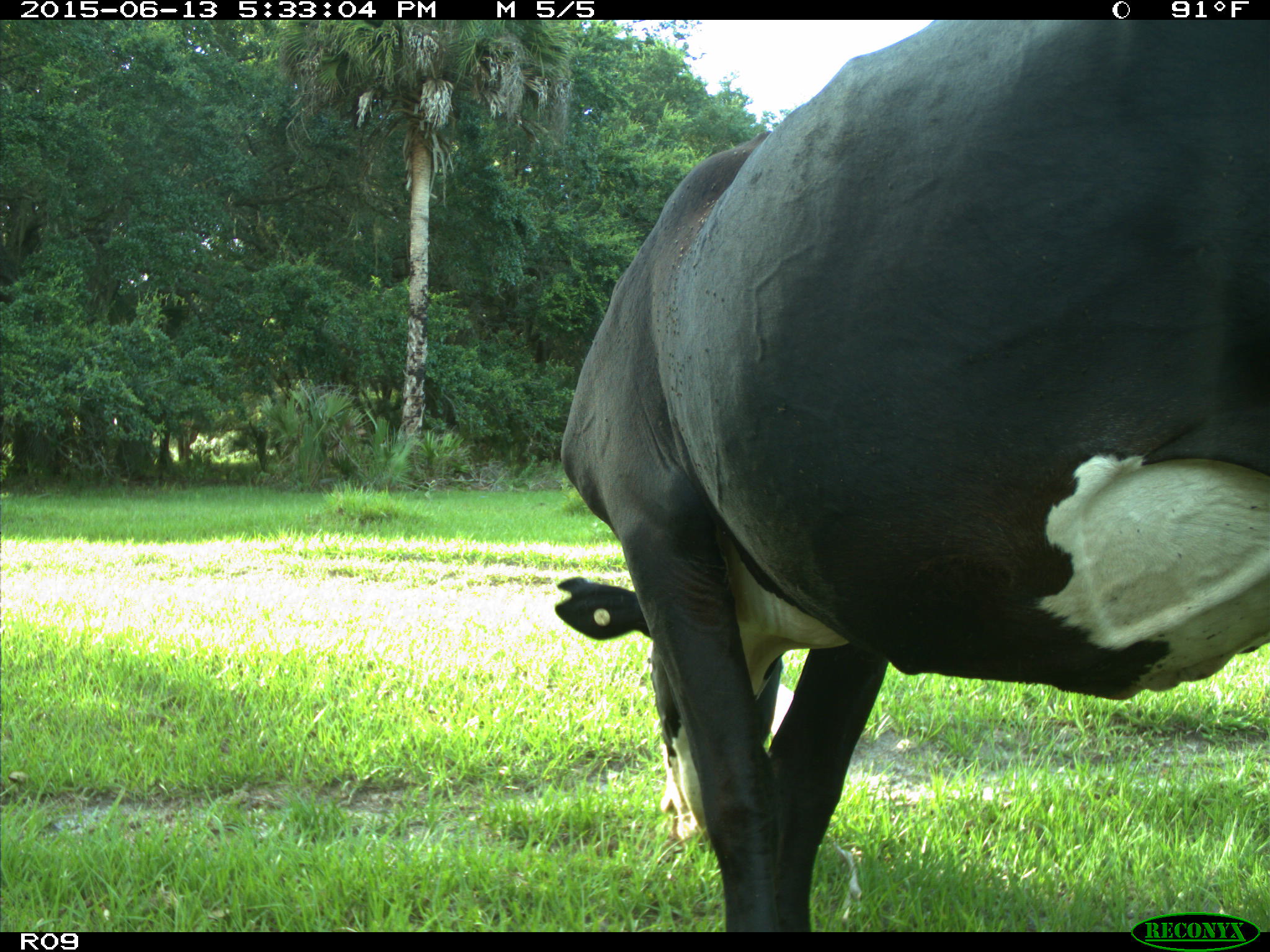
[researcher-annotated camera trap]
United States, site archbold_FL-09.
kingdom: Animalia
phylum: Chordata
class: Mammalia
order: Artiodactyla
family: Bovidae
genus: Bos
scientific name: Bos taurus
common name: domestic cow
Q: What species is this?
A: Bos taurus (domestic cow).